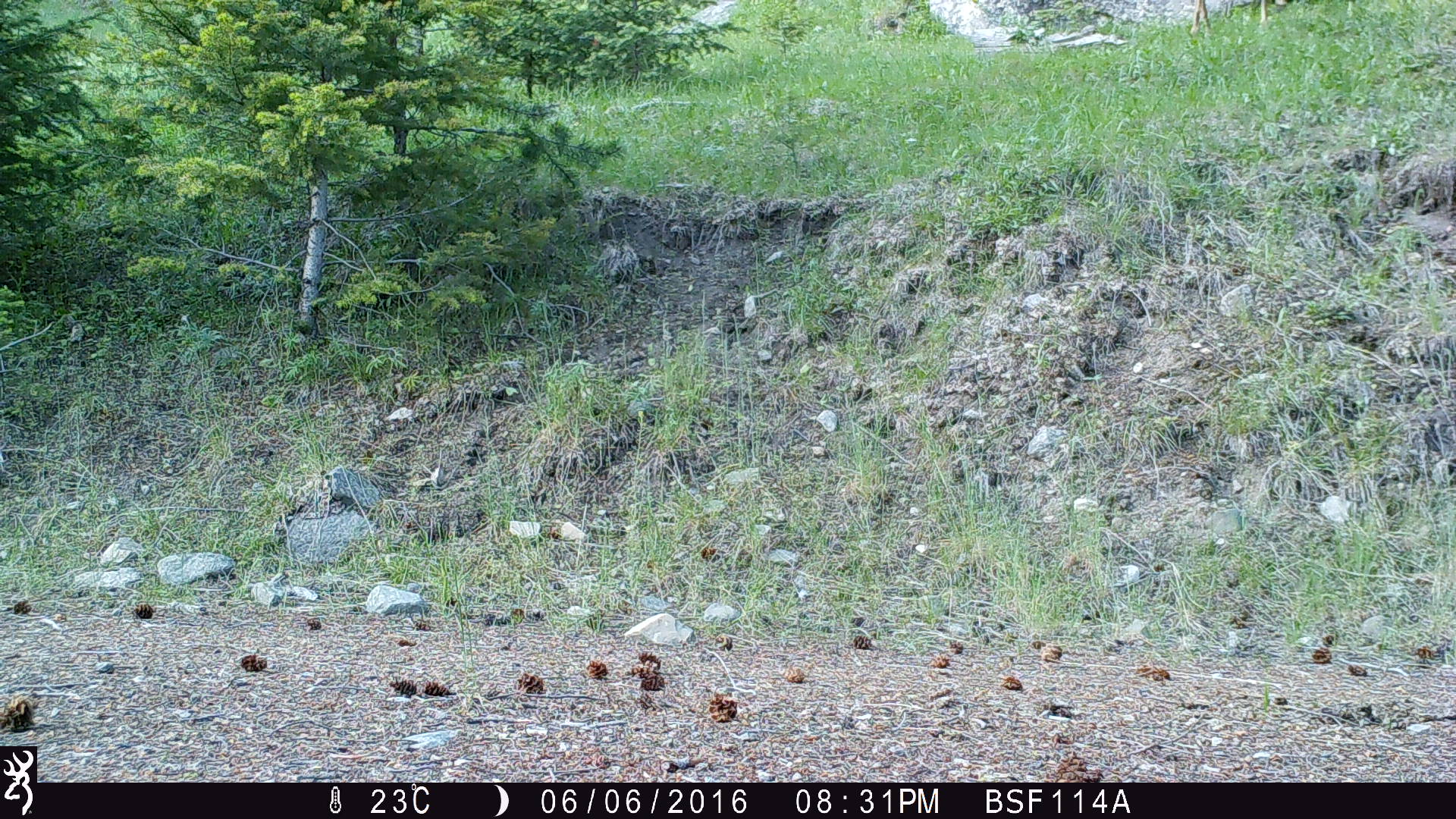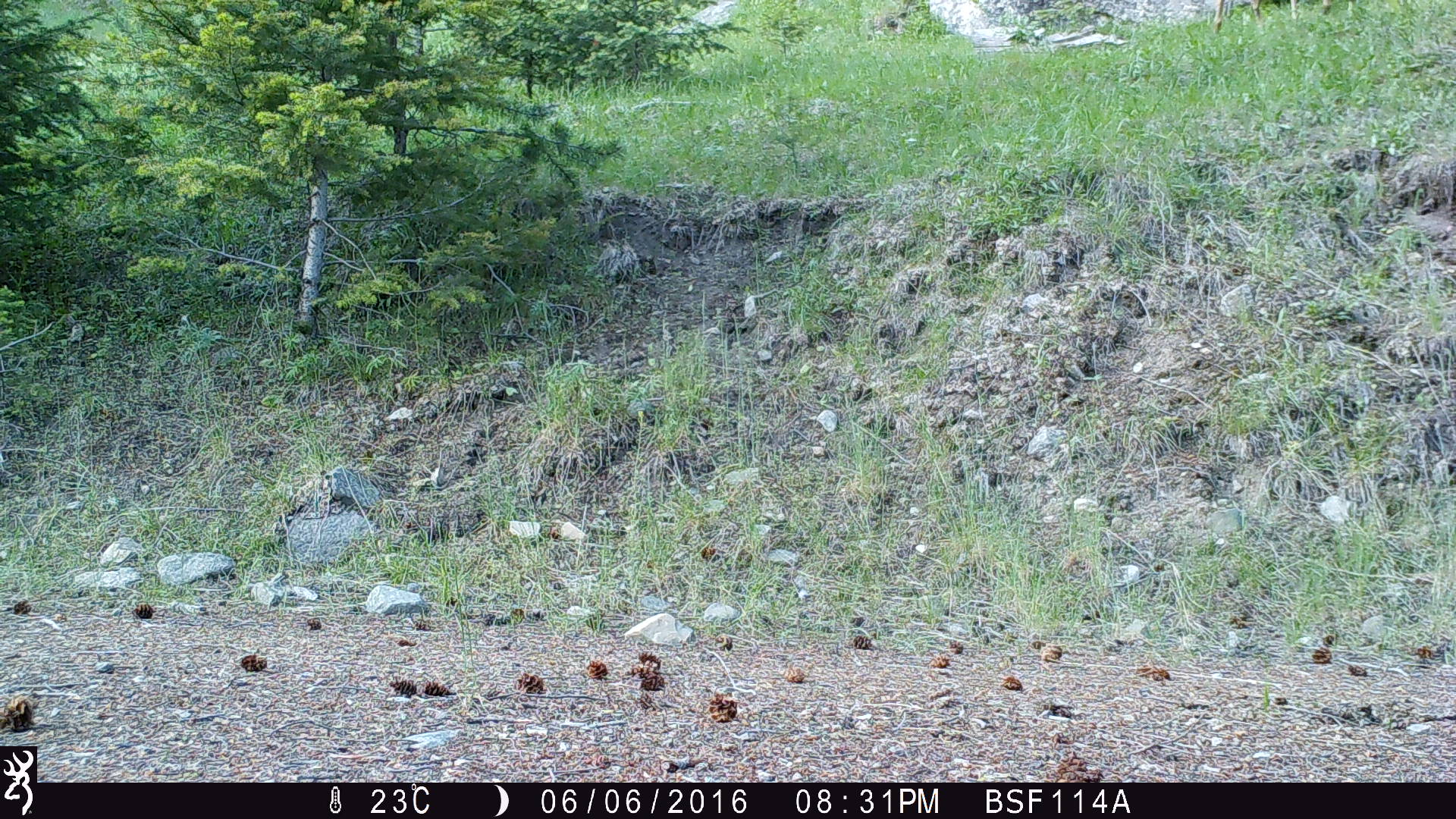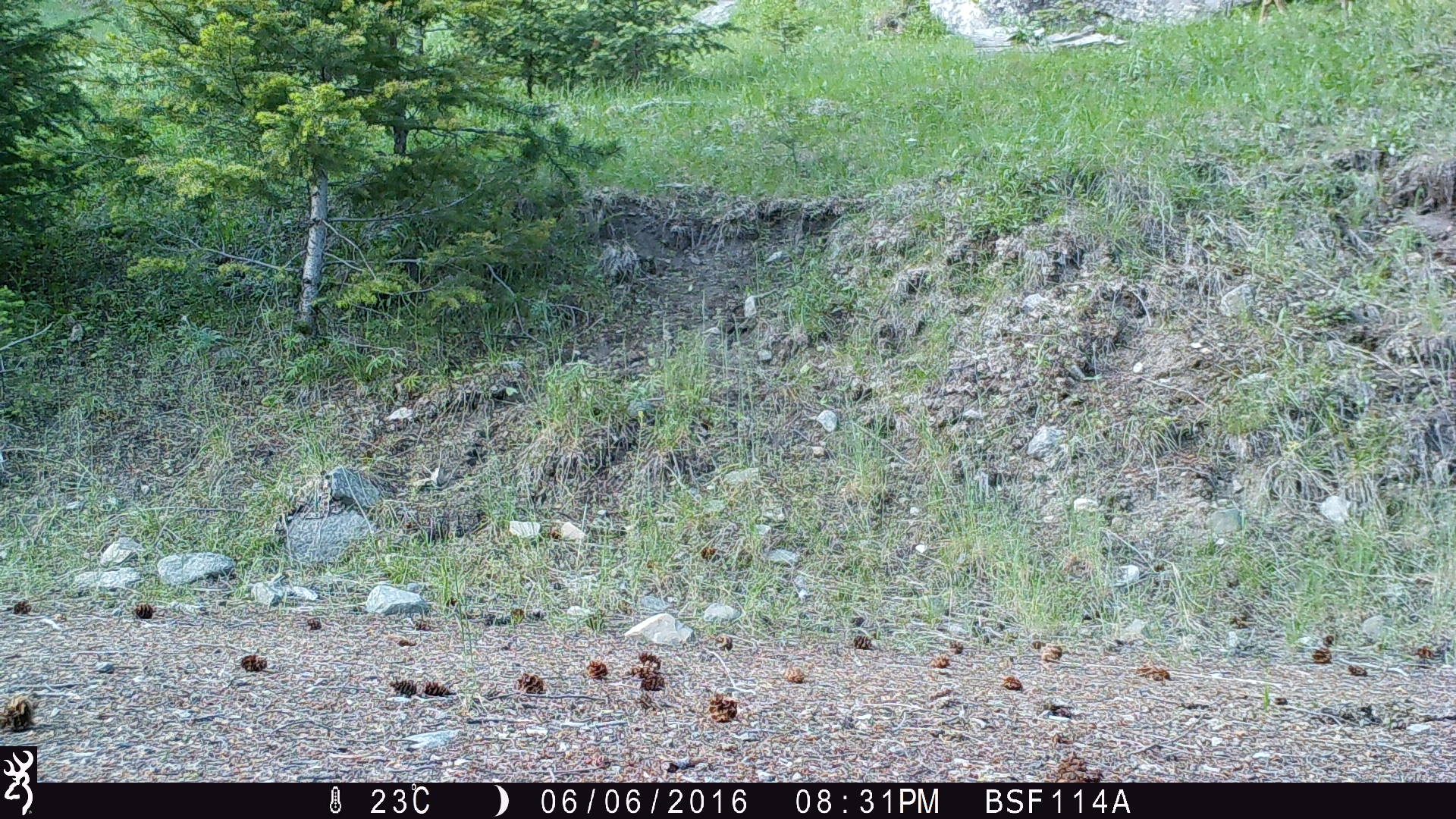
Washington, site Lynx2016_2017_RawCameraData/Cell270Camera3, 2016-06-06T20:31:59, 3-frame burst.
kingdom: Animalia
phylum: Chordata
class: Mammalia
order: Artiodactyla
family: Cervidae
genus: Odocoileus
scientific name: Odocoileus hemionus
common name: mule deer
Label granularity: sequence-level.